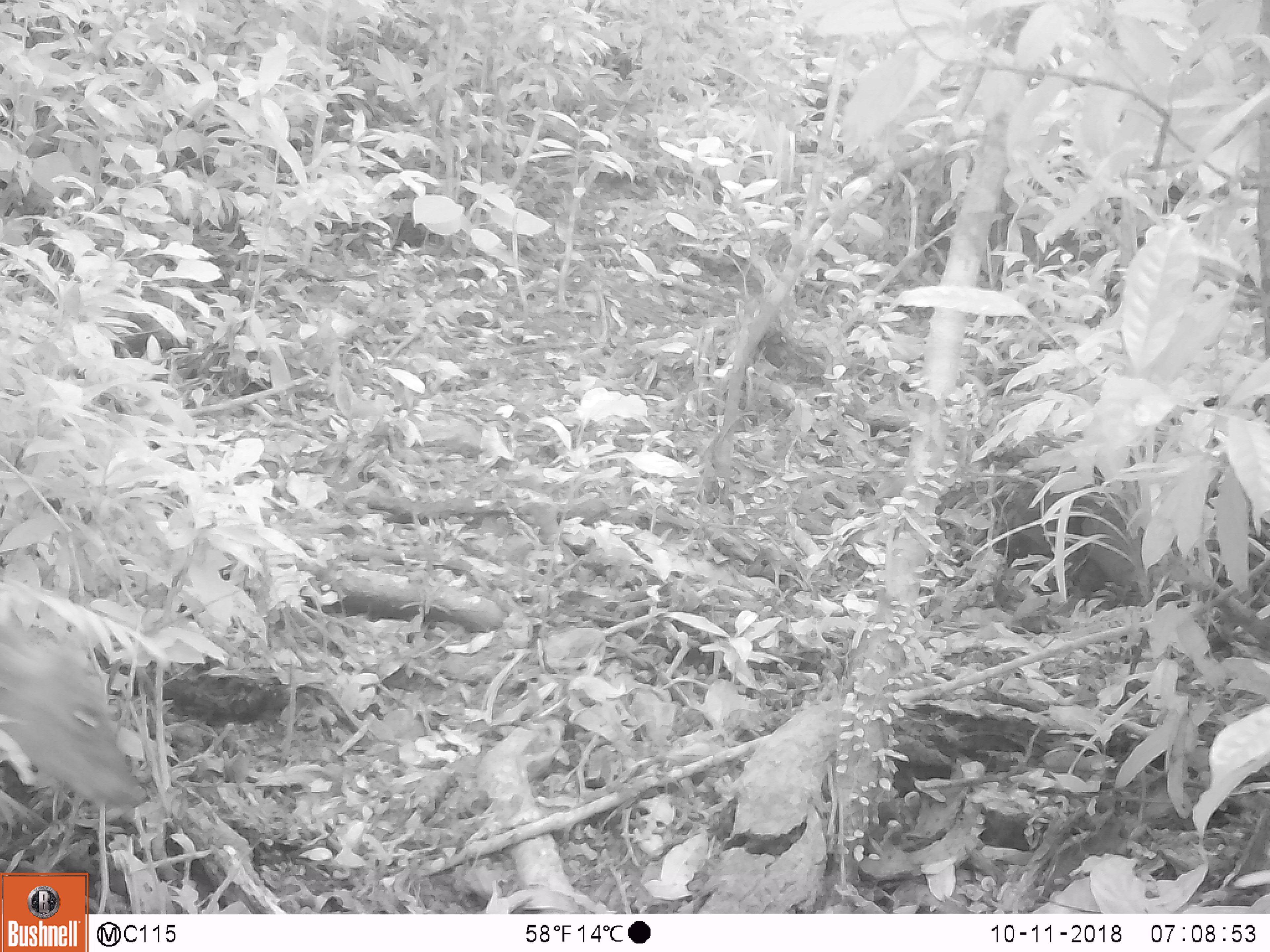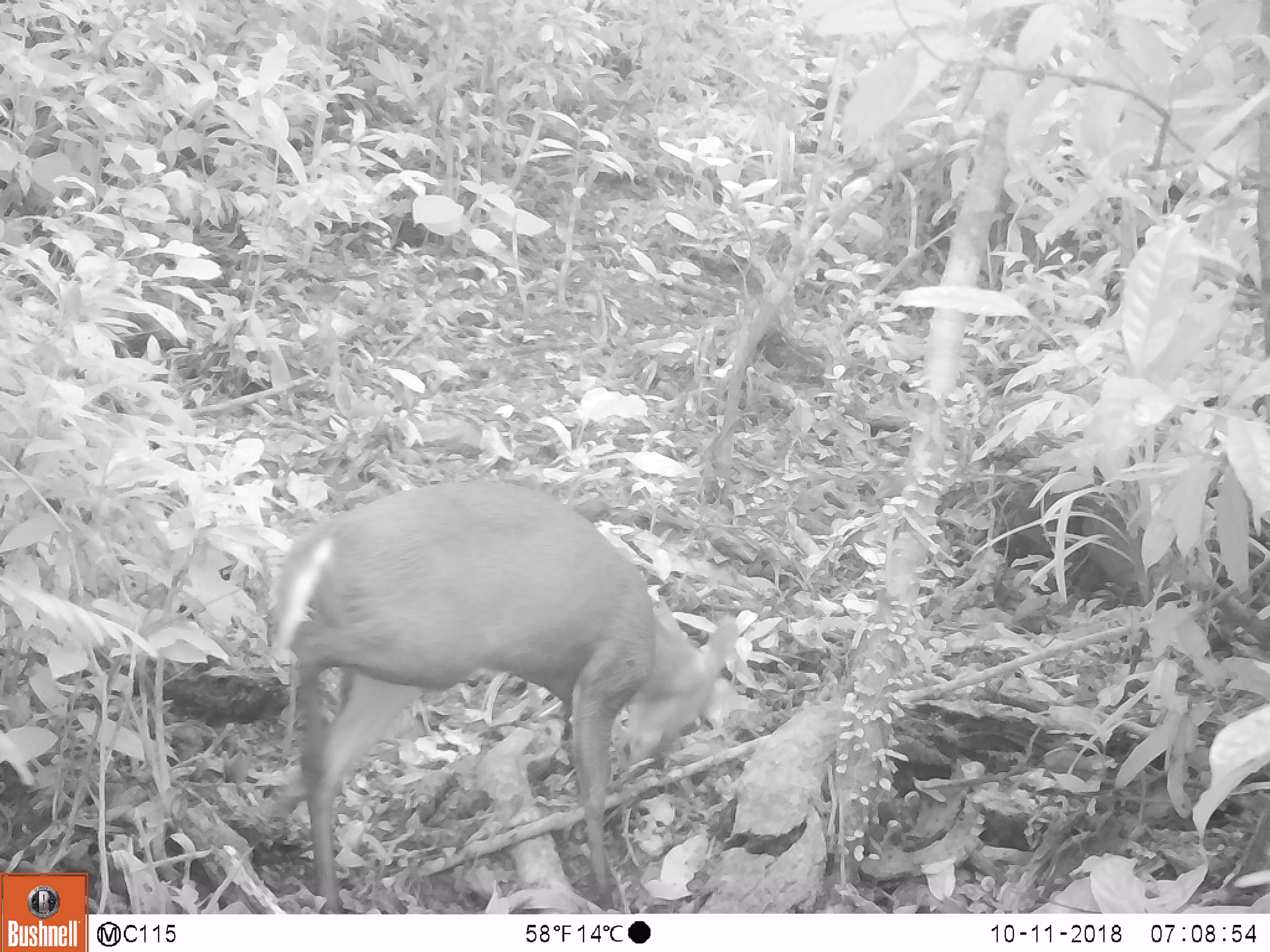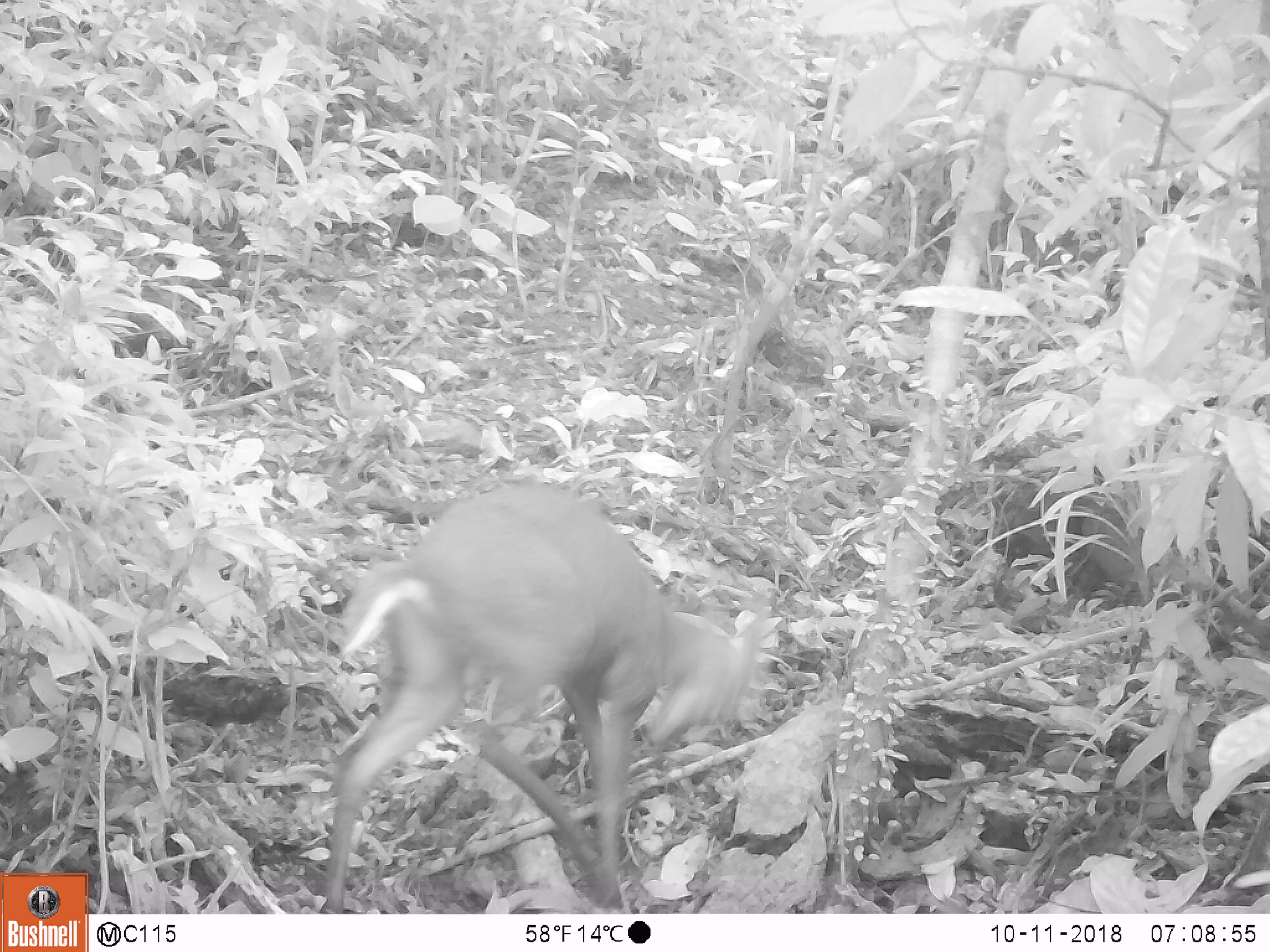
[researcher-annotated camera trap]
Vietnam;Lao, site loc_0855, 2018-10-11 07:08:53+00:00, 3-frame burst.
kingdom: Animalia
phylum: Chordata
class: Mammalia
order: Artiodactyla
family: Cervidae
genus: Muntiacus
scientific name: Muntiacus rooseveltorum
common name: roosevelt's muntjac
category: roosevelts muntjac group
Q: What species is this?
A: Roosevelts muntjac group (roosevelt's muntjac) (Muntiacus rooseveltorum).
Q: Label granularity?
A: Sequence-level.